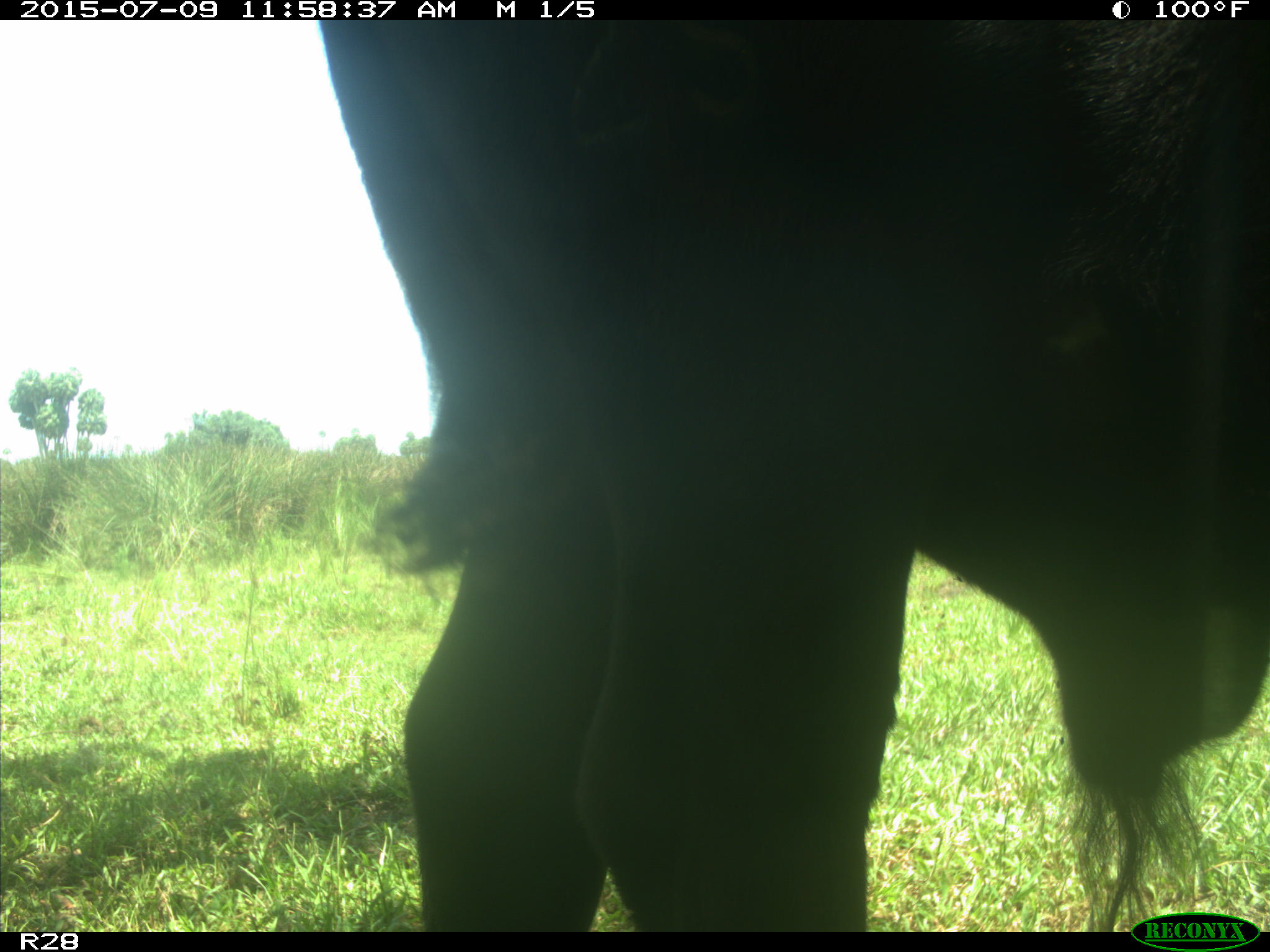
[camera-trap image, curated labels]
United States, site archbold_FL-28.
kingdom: Animalia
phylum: Chordata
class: Mammalia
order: Artiodactyla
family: Bovidae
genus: Bos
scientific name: Bos taurus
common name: domestic cow